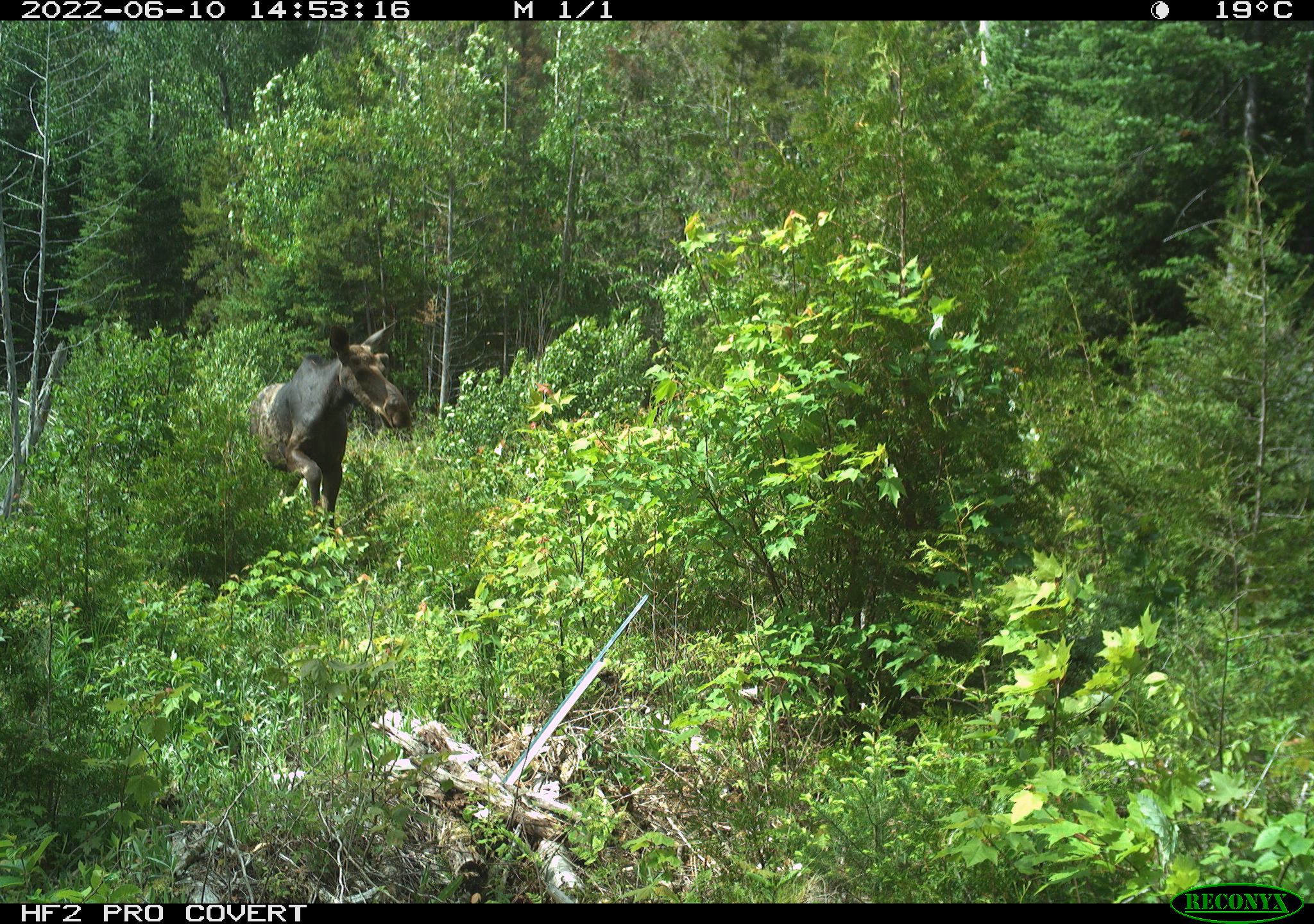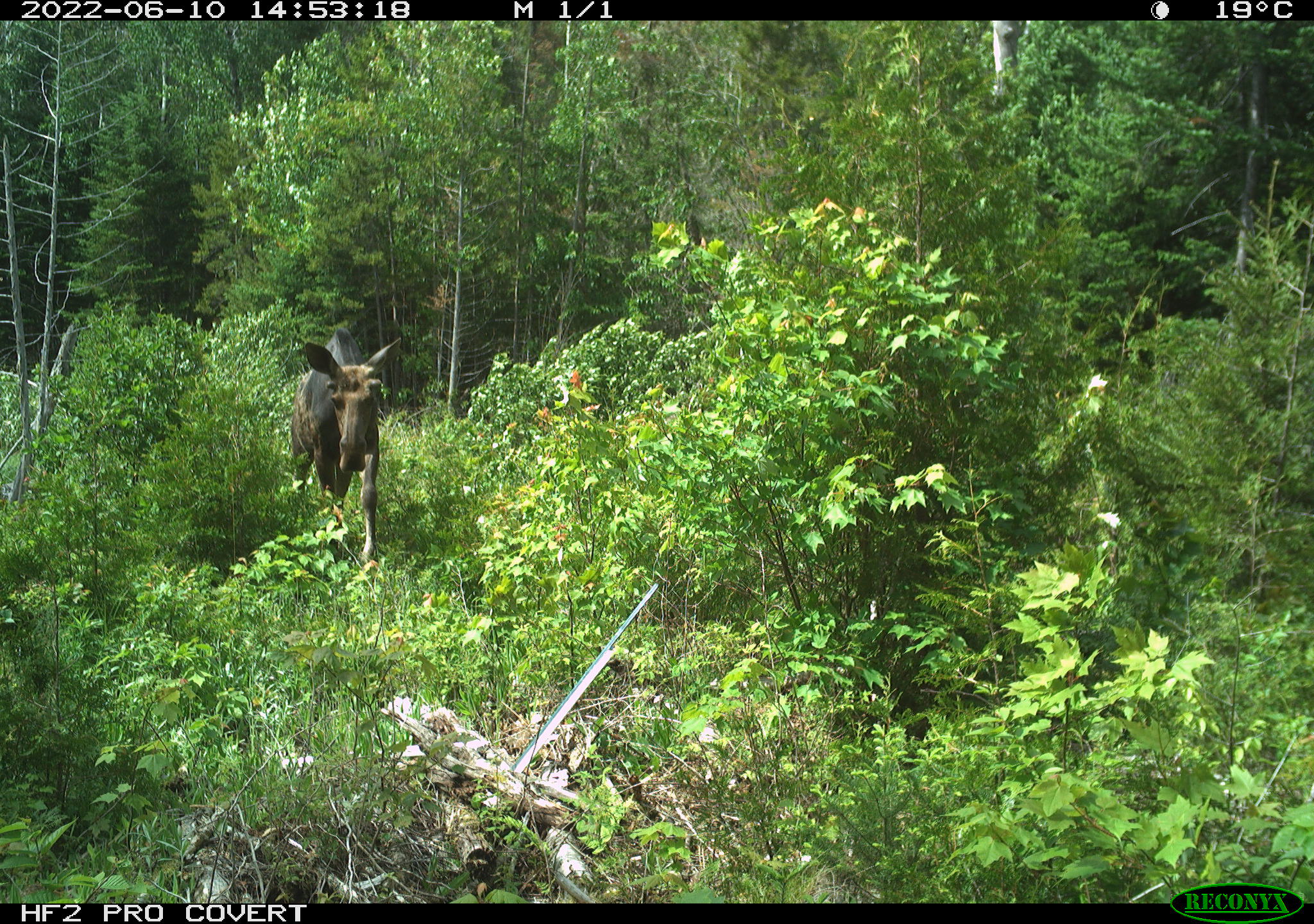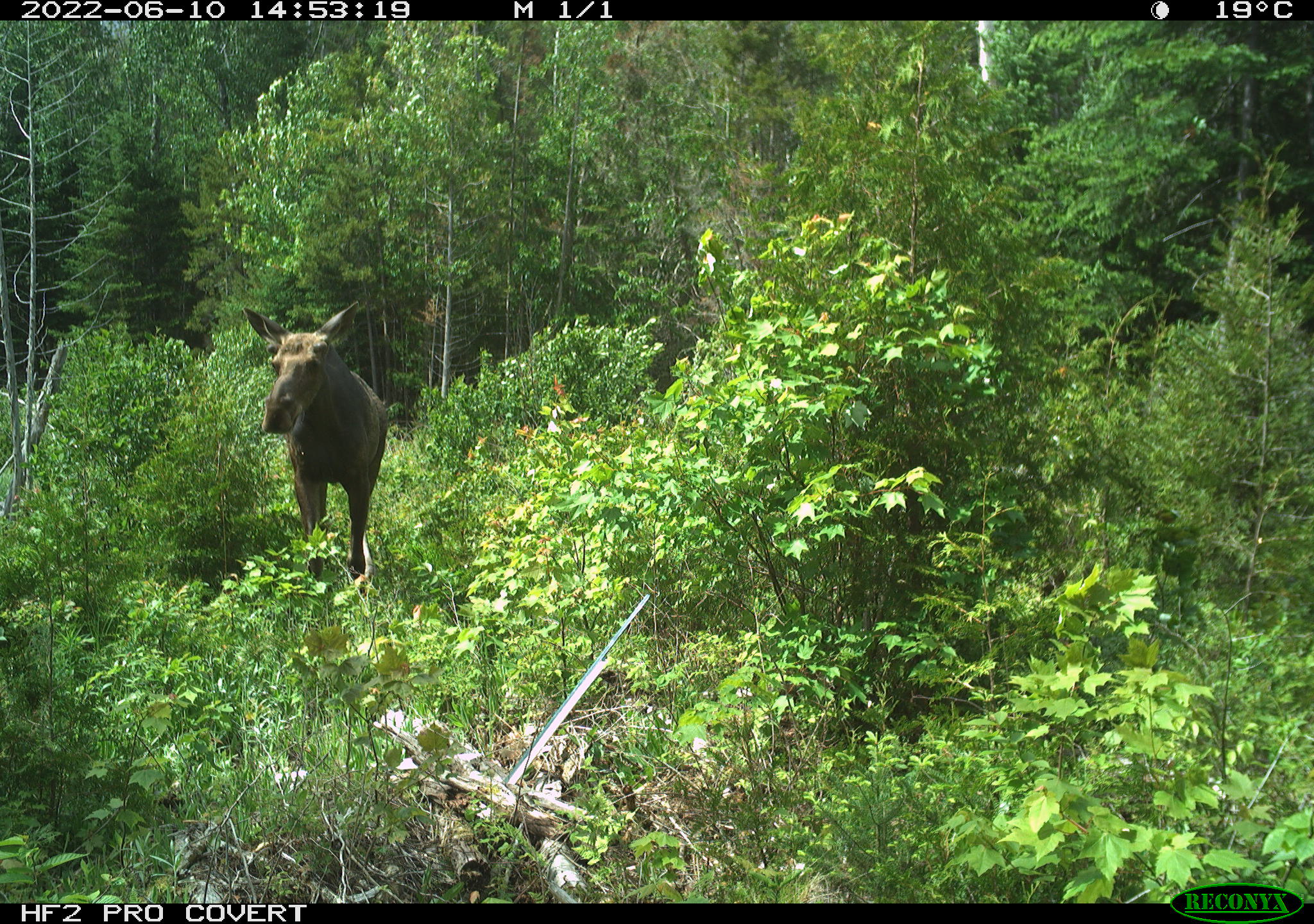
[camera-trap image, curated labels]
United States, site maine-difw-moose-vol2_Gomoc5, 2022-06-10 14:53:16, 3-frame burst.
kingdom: Animalia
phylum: Chordata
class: Mammalia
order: Artiodactyla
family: Cervidae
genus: Alces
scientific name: Alces alces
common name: moose